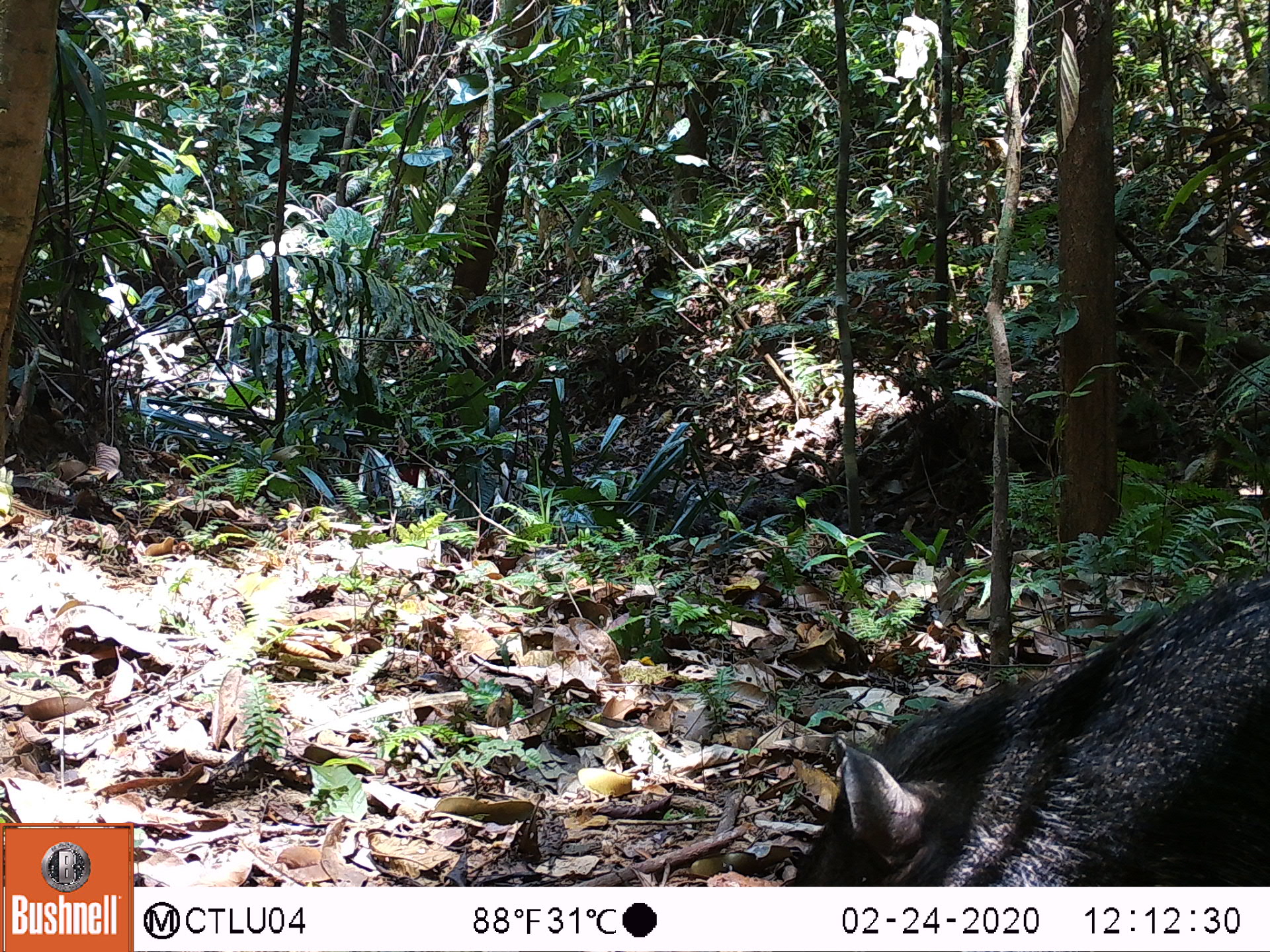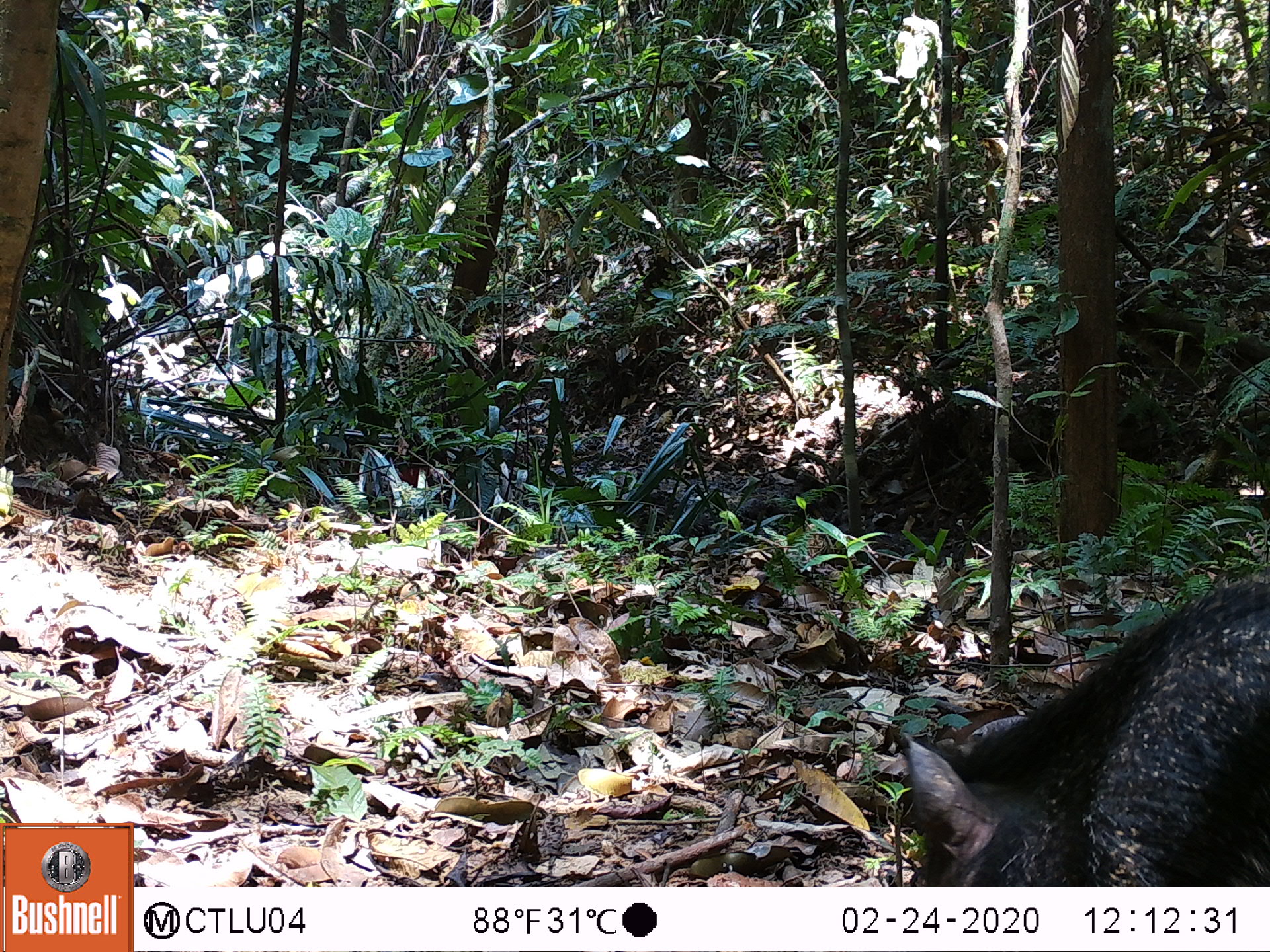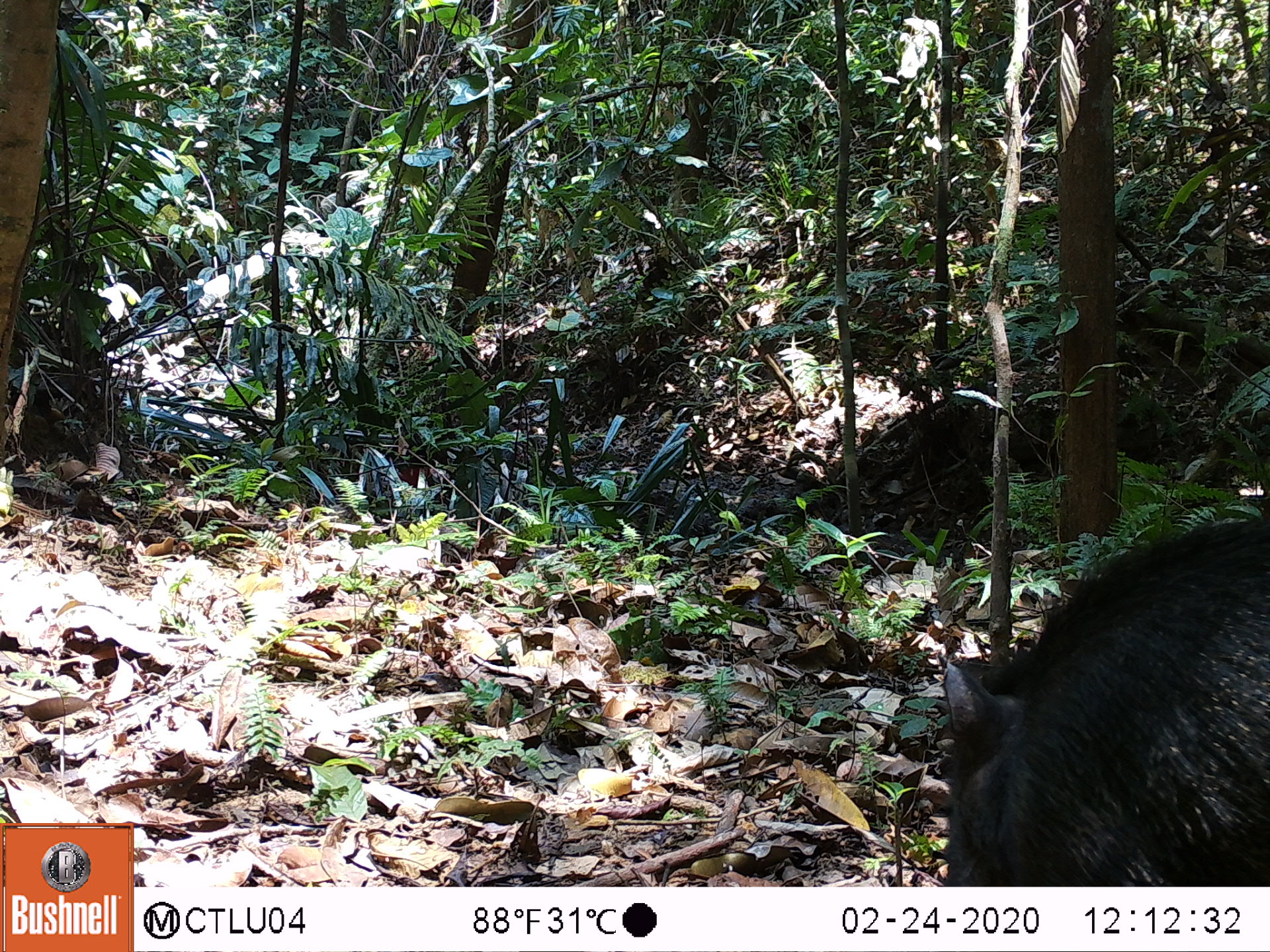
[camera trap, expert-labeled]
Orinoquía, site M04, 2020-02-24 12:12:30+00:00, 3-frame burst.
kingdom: Animalia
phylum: Chordata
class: Mammalia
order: Artiodactyla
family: Tayassuidae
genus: Pecari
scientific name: Pecari tajacu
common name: collared peccary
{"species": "collared peccary (Pecari tajacu)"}